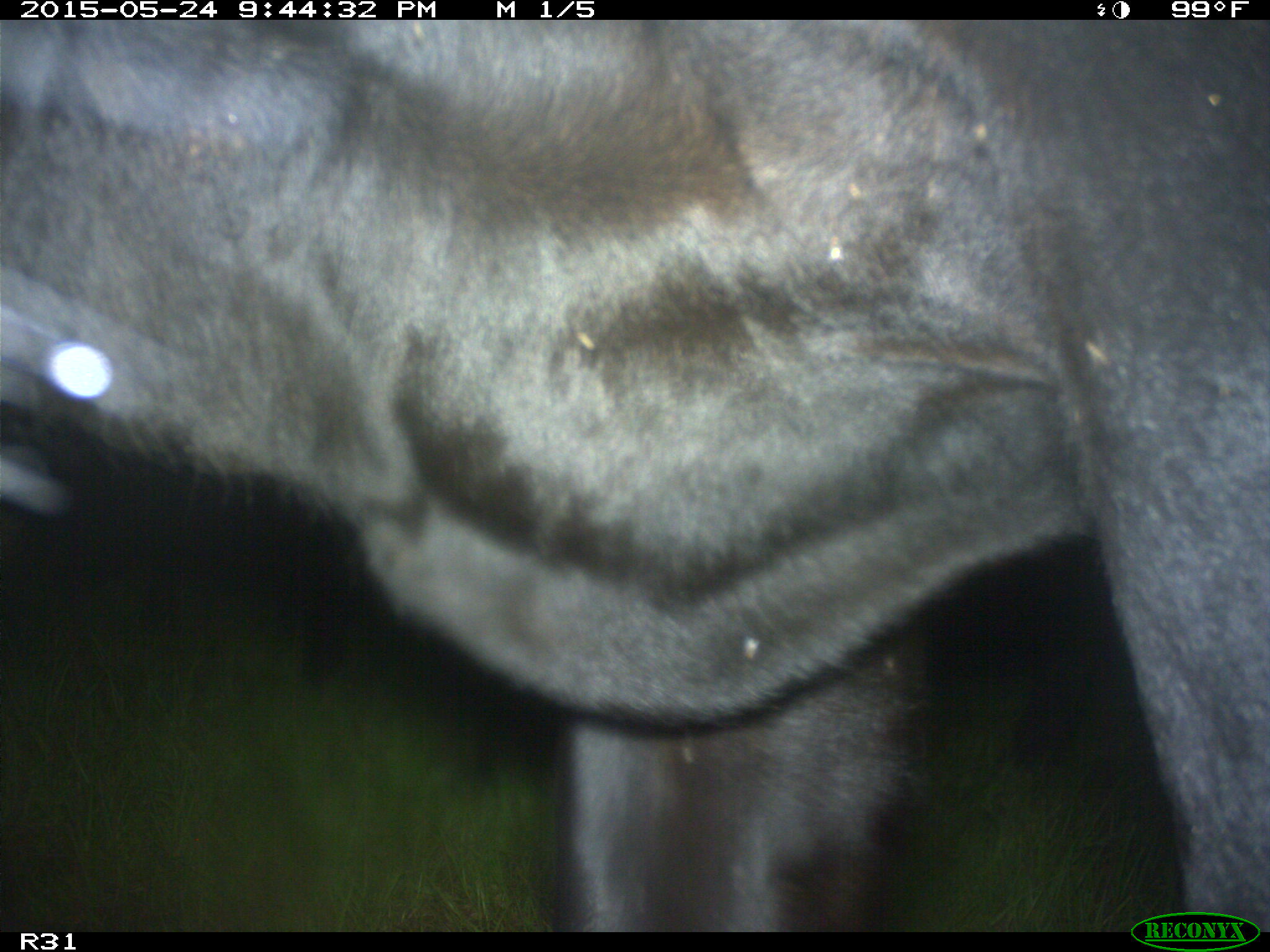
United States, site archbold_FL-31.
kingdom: Animalia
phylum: Chordata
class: Mammalia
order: Artiodactyla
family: Bovidae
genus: Bos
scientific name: Bos taurus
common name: domestic cow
Bos taurus (domestic cow).